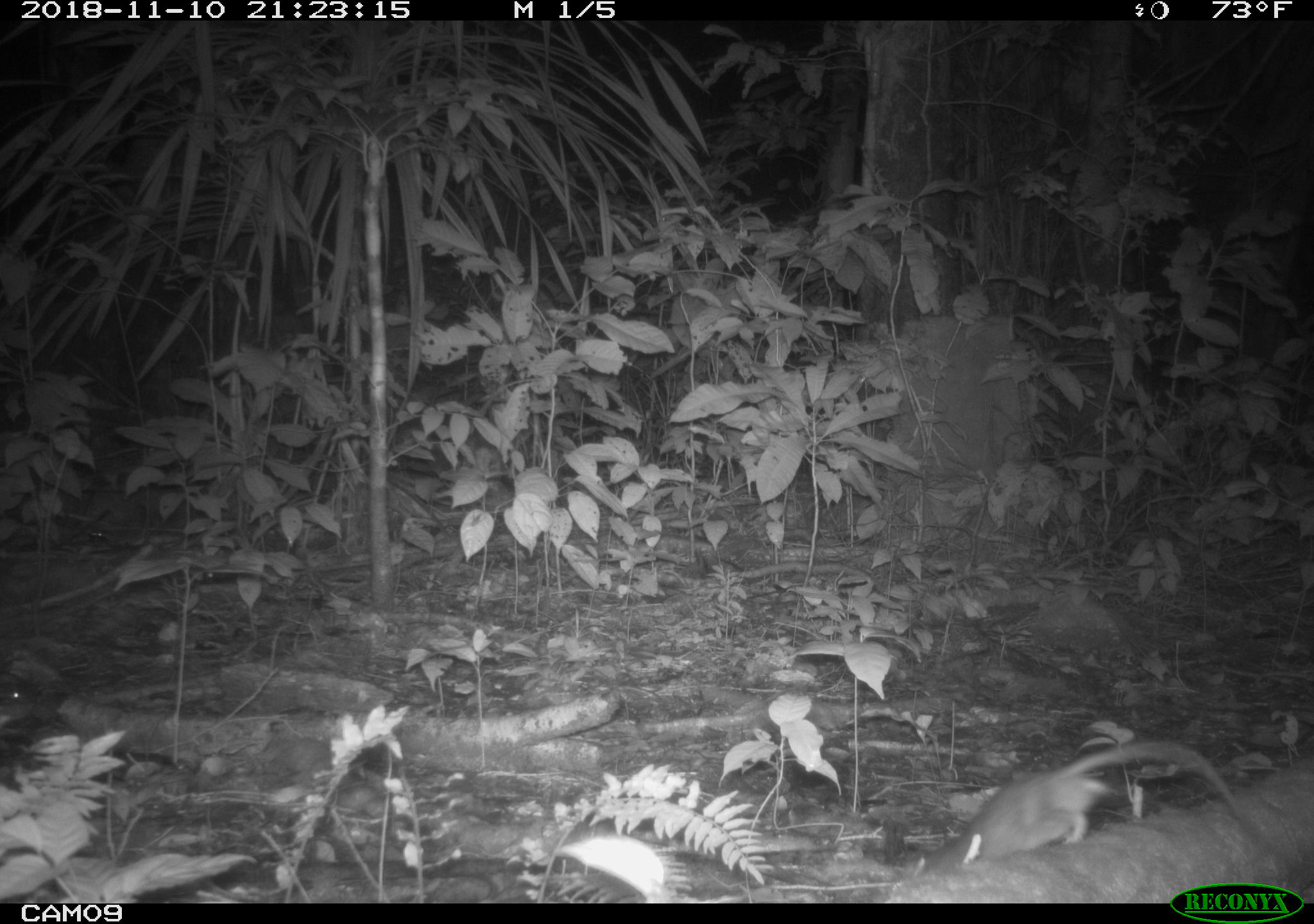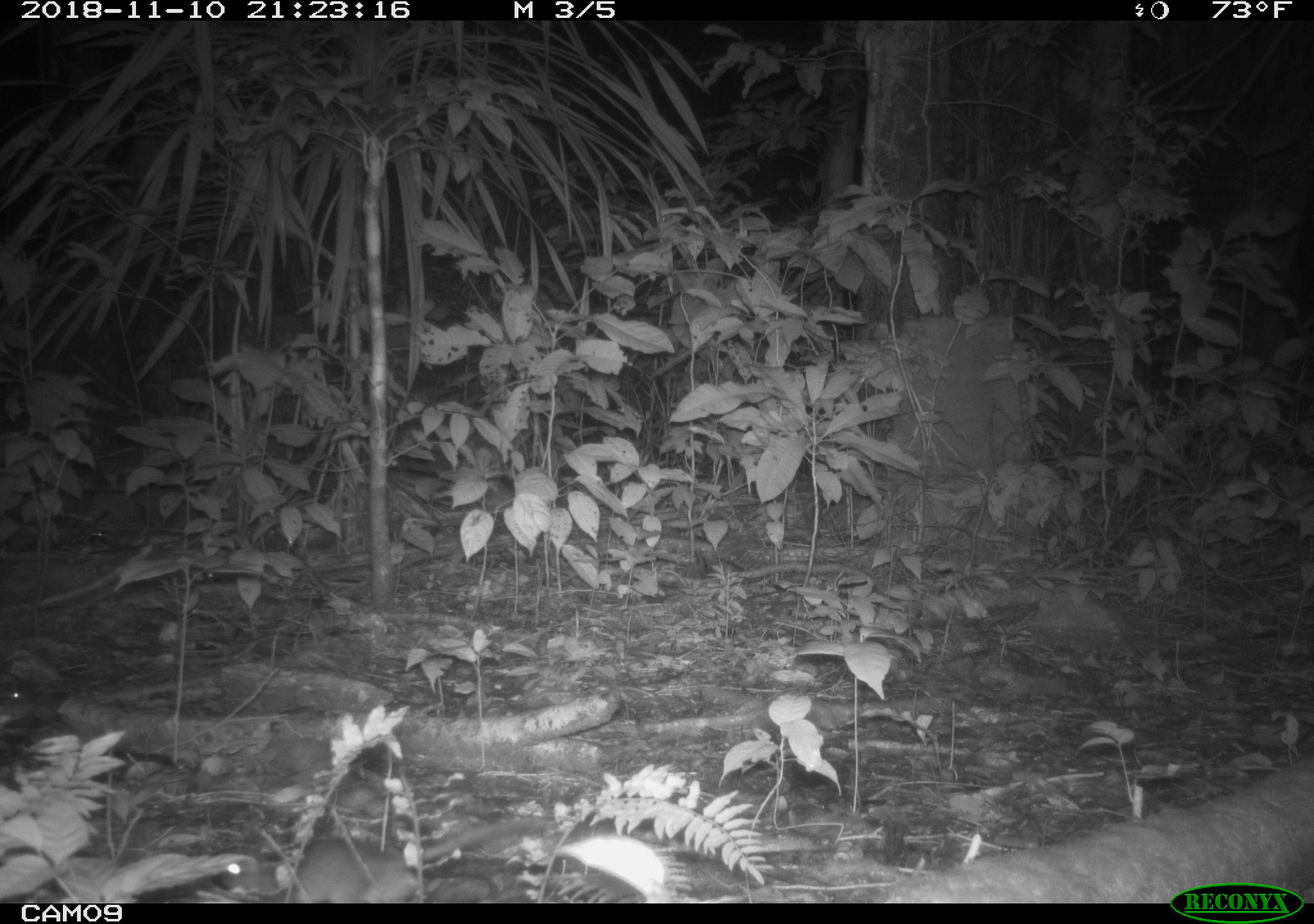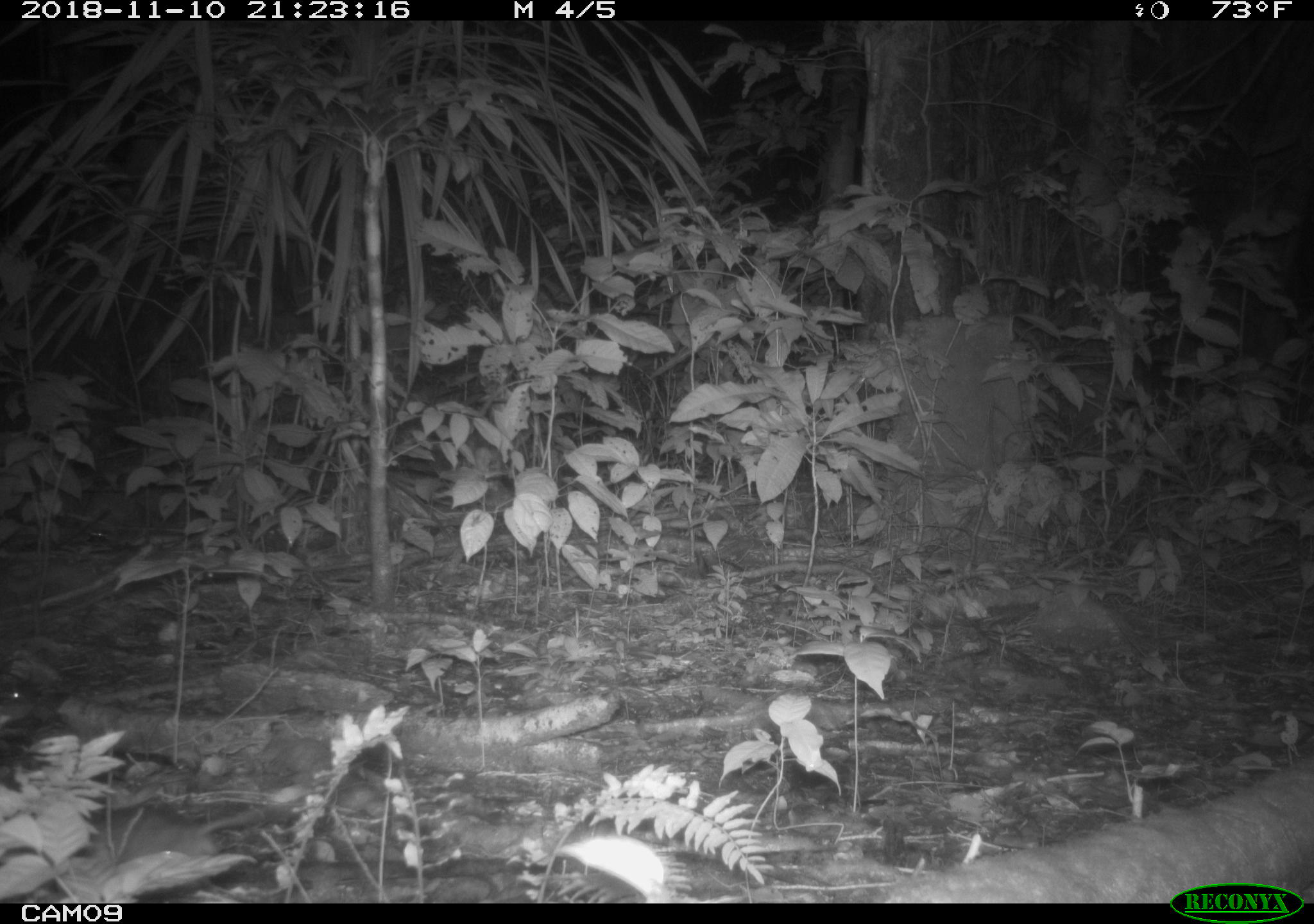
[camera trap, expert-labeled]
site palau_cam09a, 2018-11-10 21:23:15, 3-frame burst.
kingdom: Animalia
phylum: Chordata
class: Mammalia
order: Rodentia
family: Muridae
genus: Rattus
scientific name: Rattus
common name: rat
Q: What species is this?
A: Rat (Rattus).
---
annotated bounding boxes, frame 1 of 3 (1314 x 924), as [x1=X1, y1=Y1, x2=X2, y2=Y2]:
rat: [x1=906, y1=735, x2=1263, y2=882]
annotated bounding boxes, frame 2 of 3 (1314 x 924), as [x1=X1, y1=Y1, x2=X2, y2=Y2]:
rat: [x1=223, y1=810, x2=554, y2=905]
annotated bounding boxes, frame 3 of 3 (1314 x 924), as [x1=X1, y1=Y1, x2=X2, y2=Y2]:
rat: [x1=54, y1=795, x2=291, y2=897]